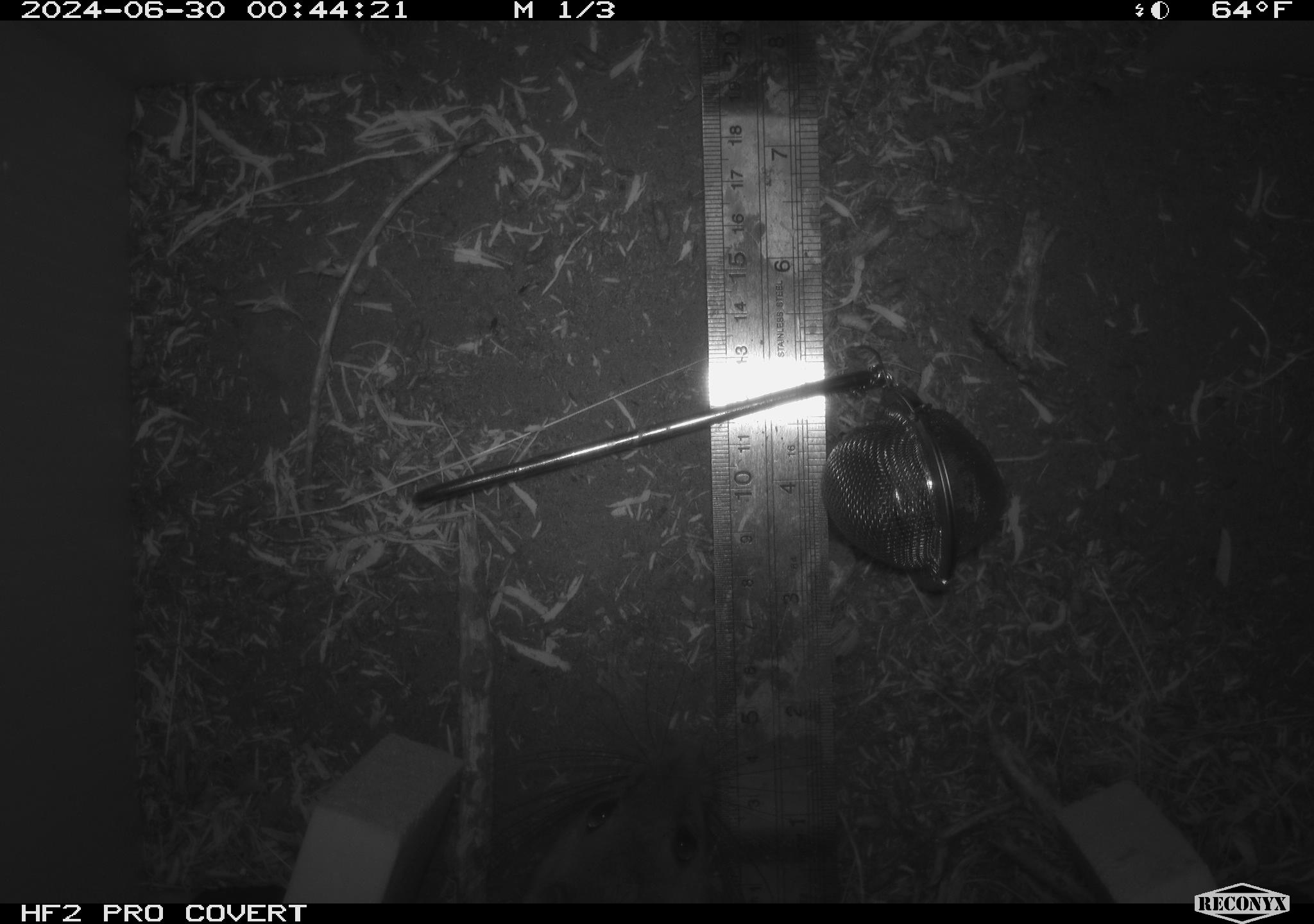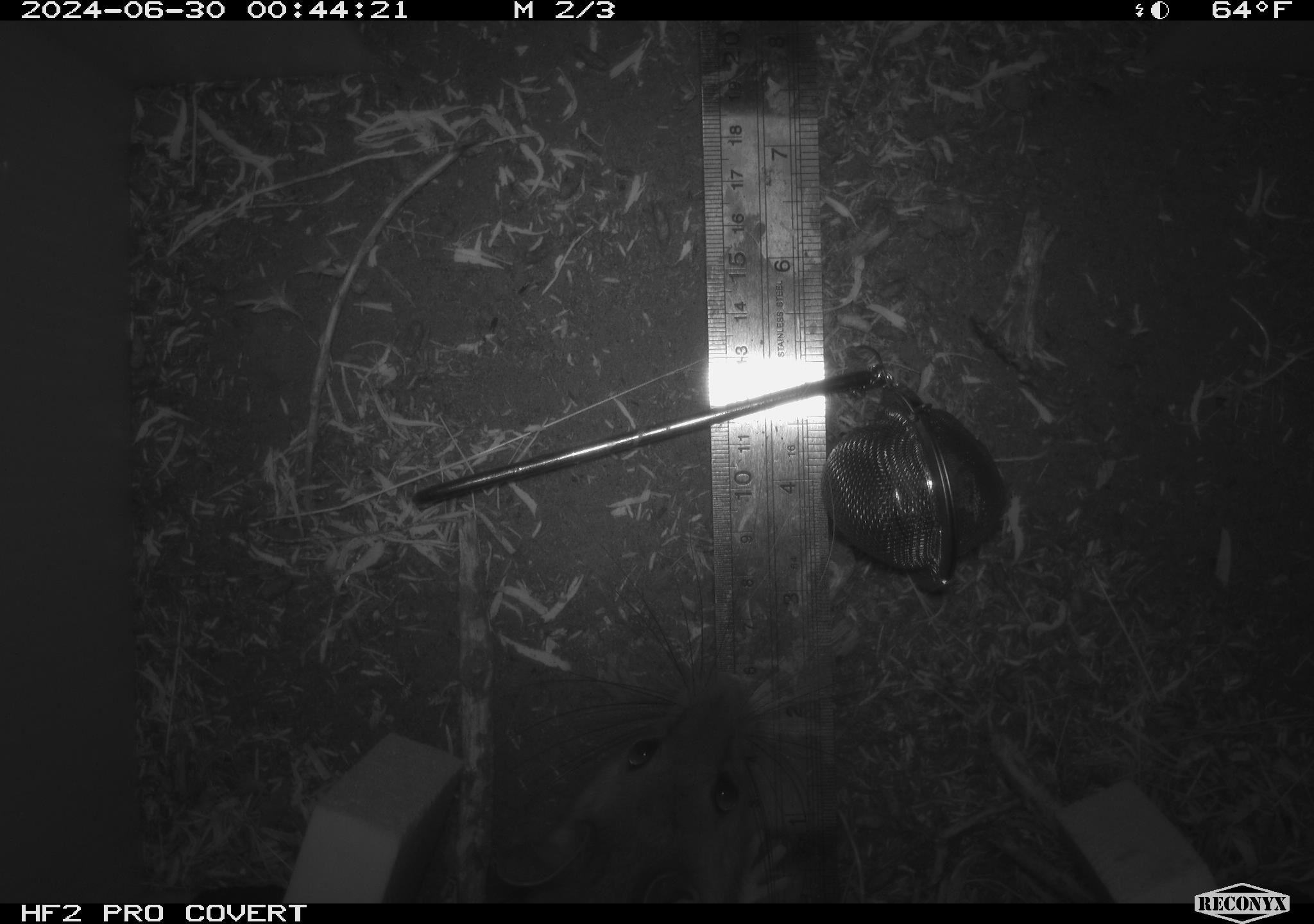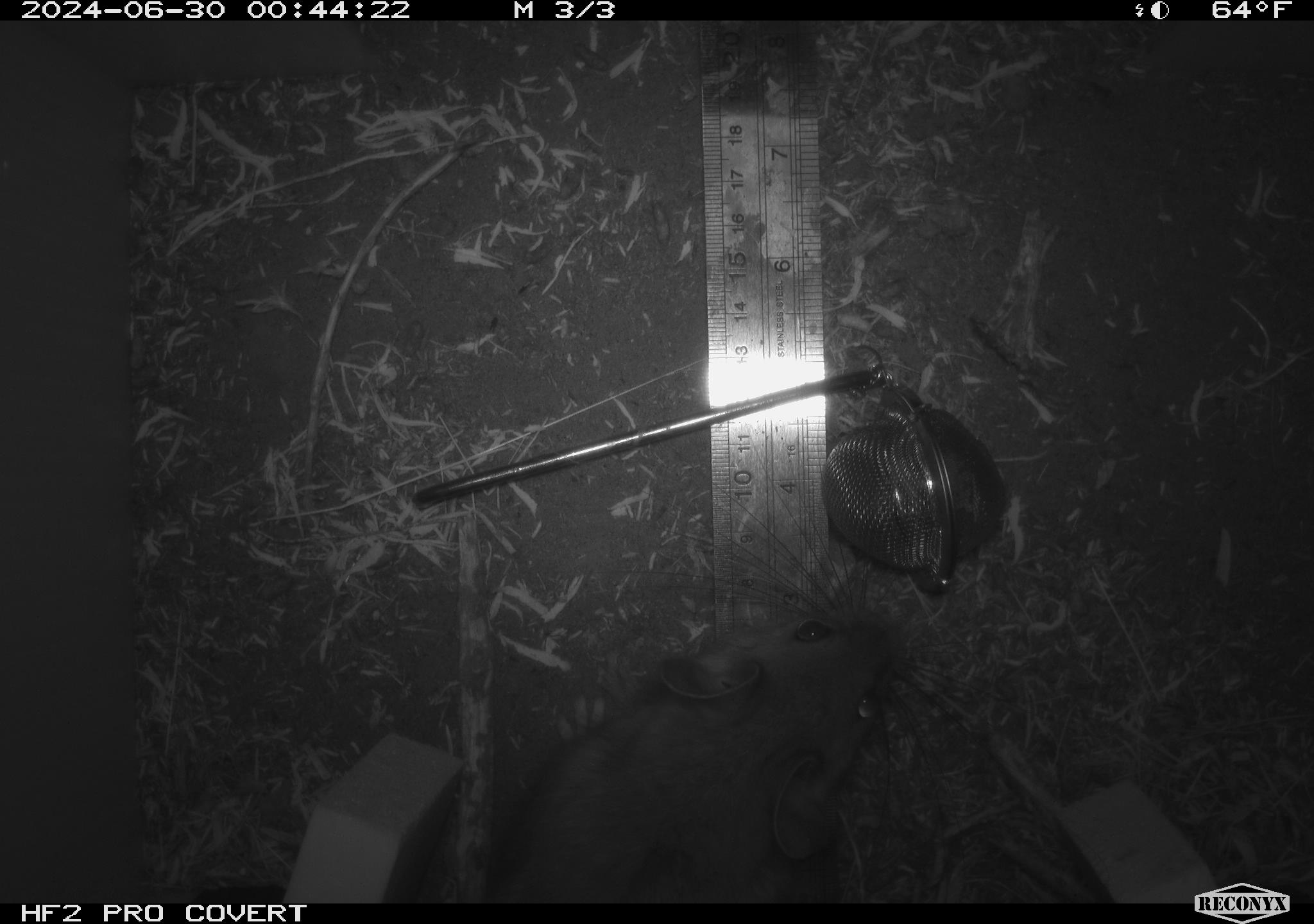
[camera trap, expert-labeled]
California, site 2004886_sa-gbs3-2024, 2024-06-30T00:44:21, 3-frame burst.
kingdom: Animalia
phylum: Chordata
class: Mammalia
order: Rodentia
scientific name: Rodentia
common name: woodrat or rat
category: woodrat or rat species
Woodrat or rat species (woodrat or rat) (Rodentia).